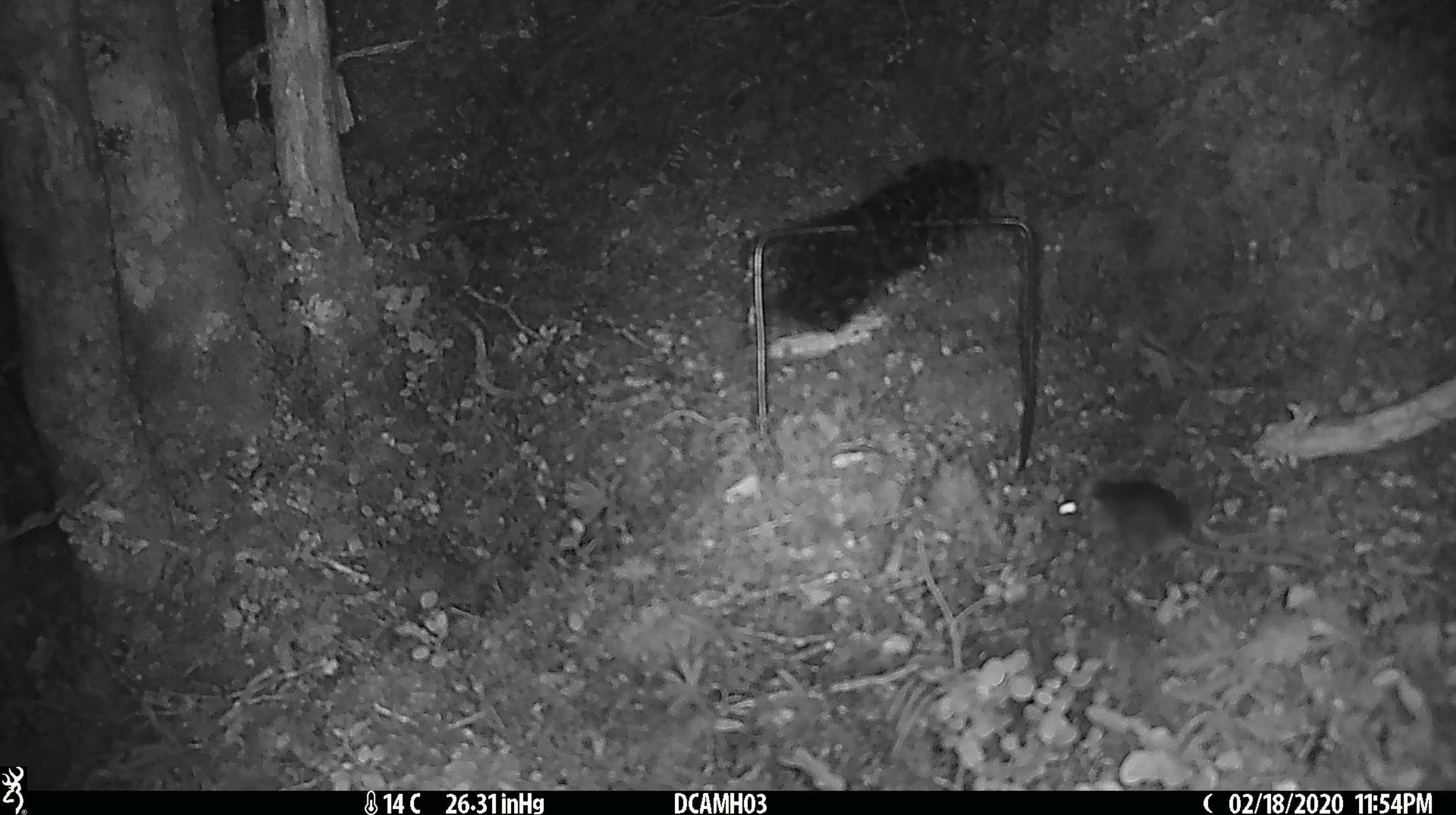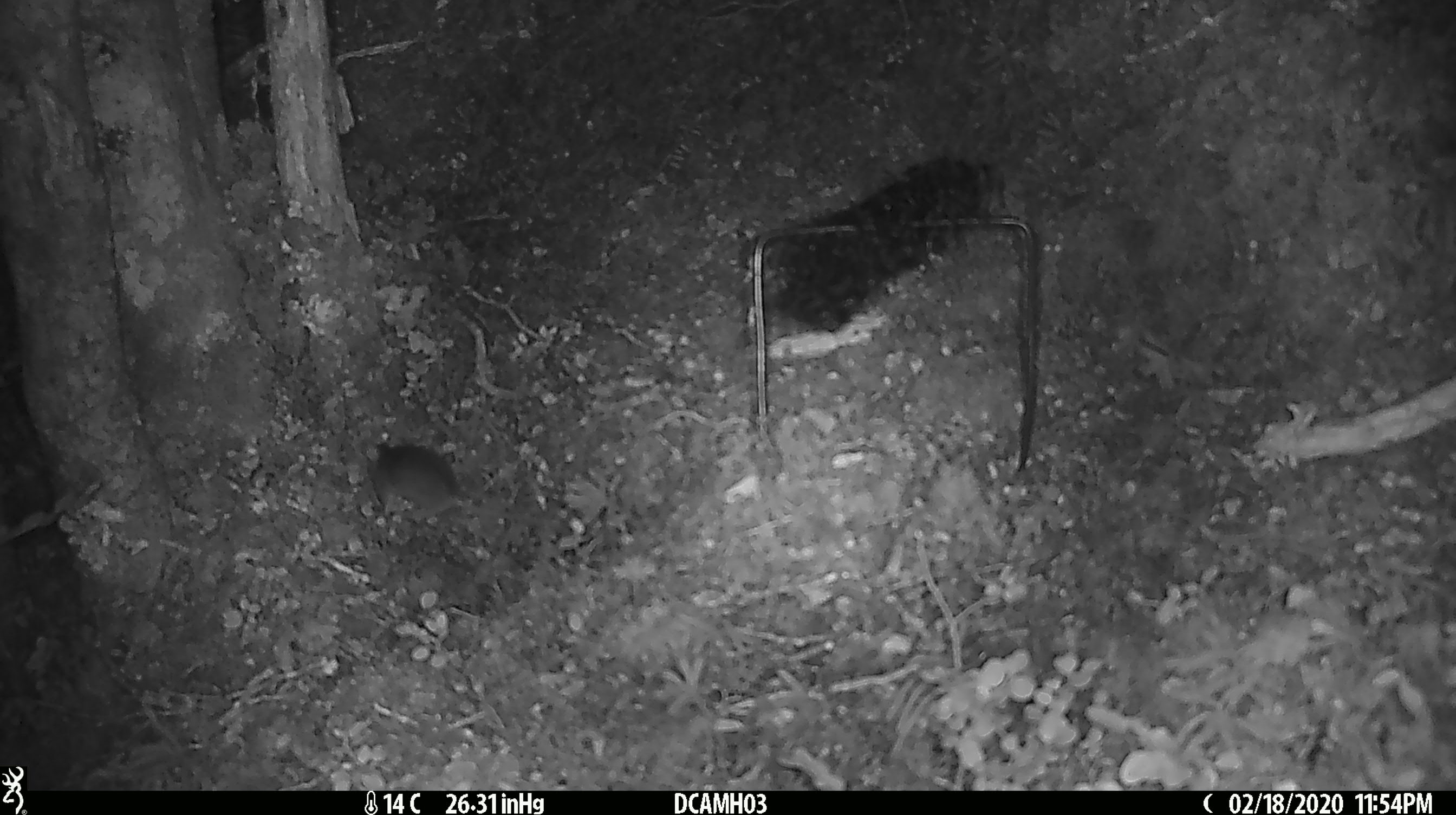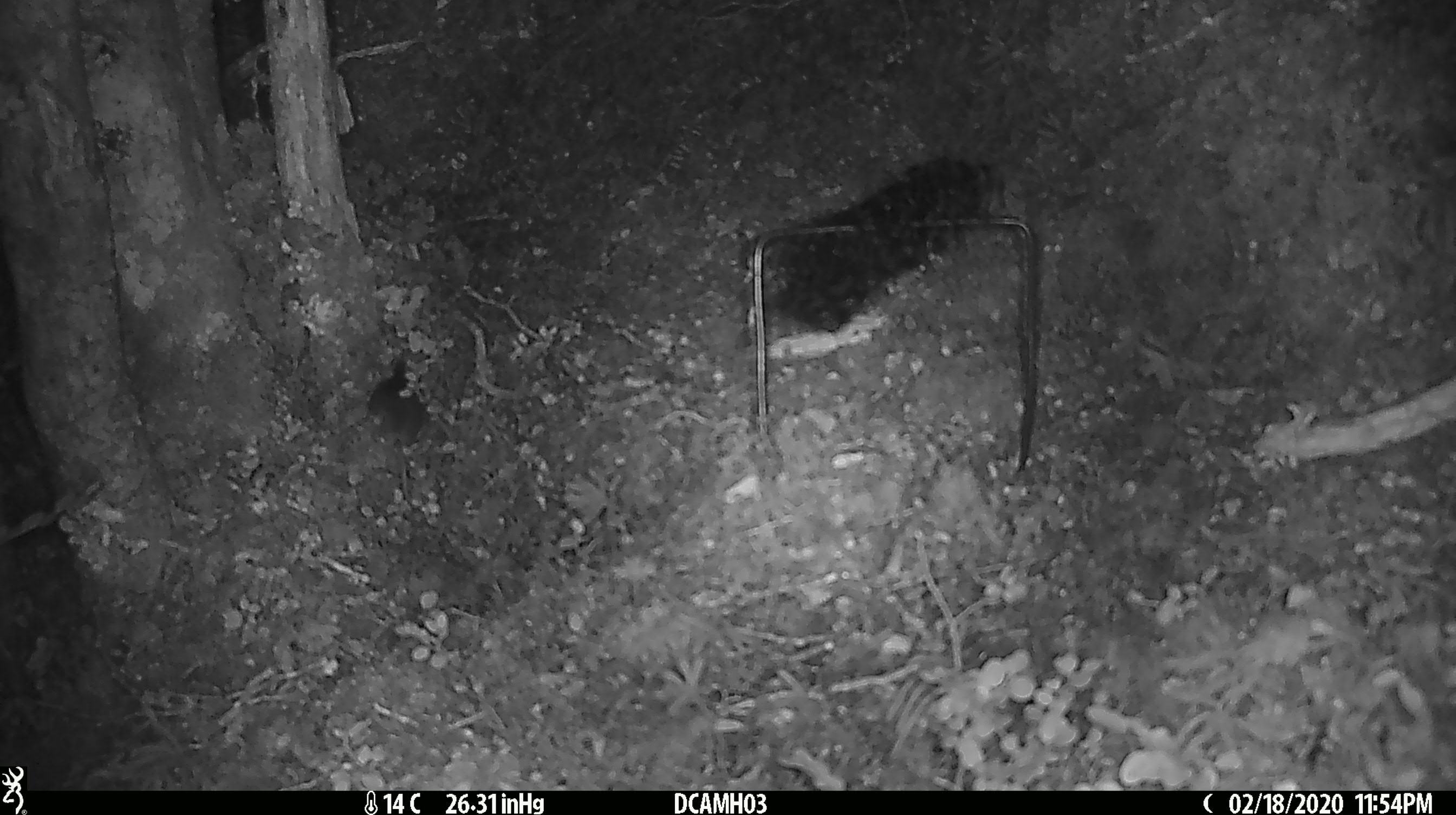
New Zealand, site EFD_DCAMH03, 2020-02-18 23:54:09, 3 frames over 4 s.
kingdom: Animalia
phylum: Chordata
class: Mammalia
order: Rodentia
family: Muridae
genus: Mus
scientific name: Mus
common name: mouse